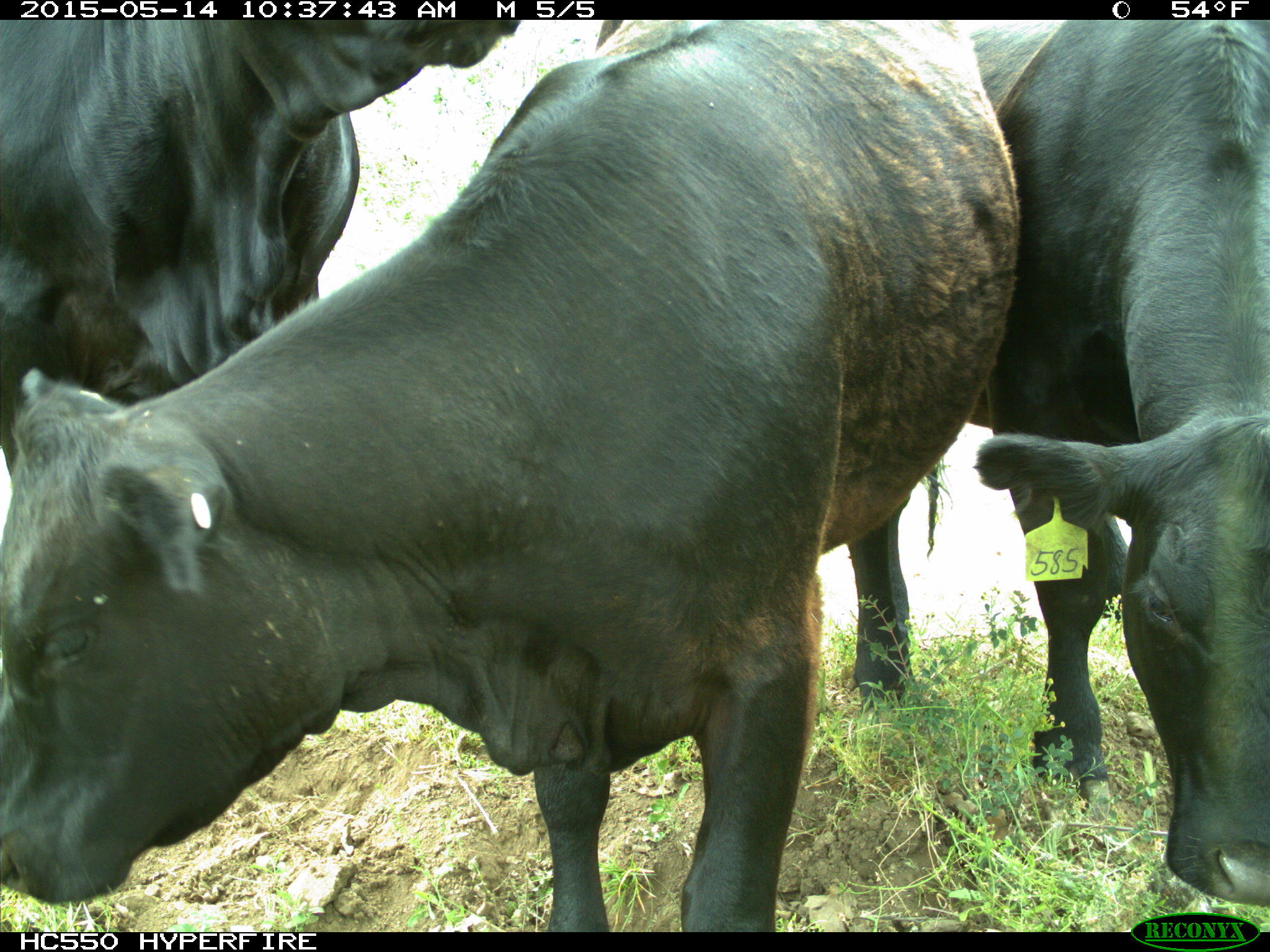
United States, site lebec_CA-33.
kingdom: Animalia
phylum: Chordata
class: Mammalia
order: Artiodactyla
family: Bovidae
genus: Bos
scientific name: Bos taurus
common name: domestic cow